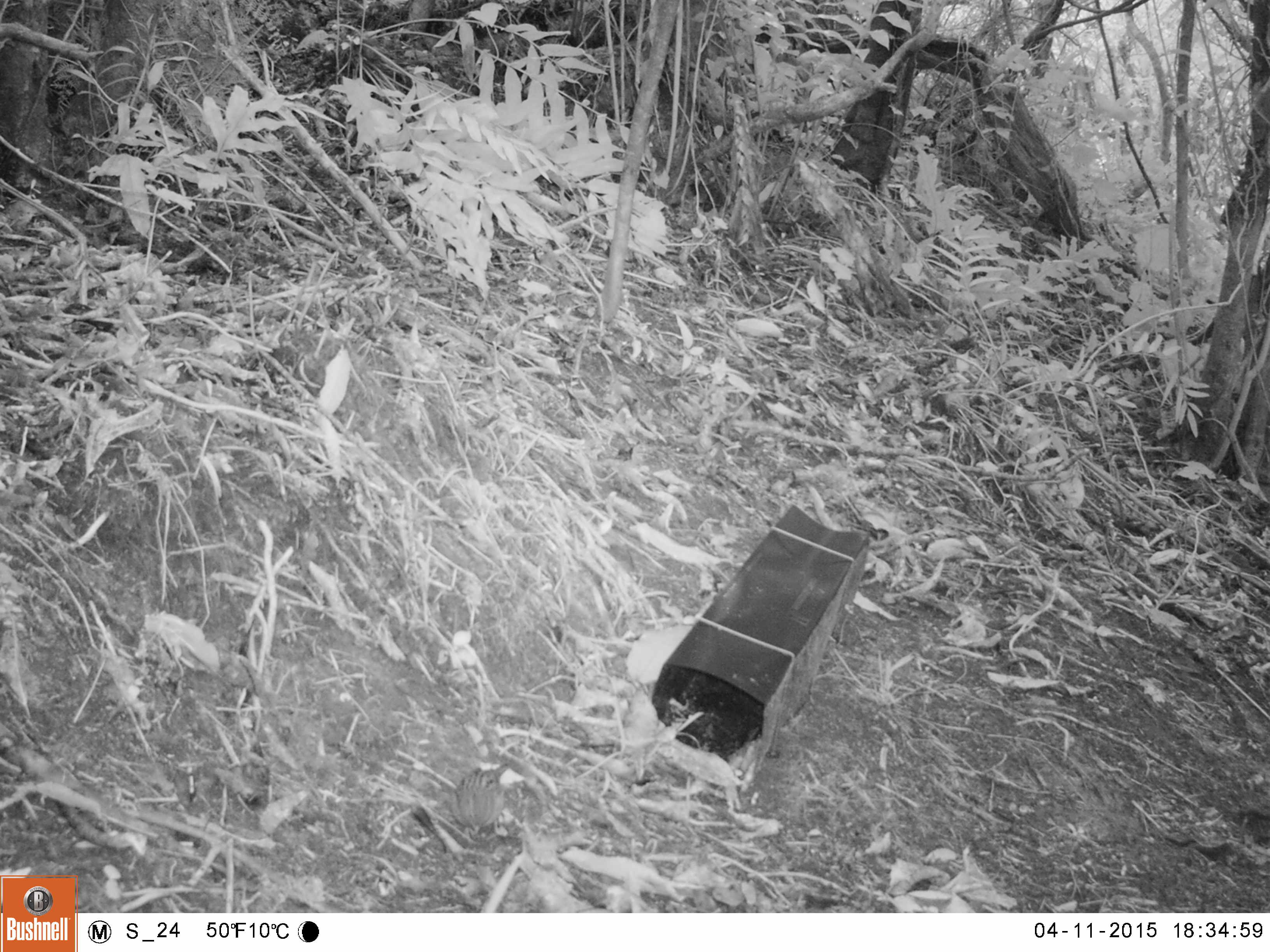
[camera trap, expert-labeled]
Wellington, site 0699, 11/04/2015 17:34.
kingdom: Animalia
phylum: Chordata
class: Aves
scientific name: Aves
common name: bird